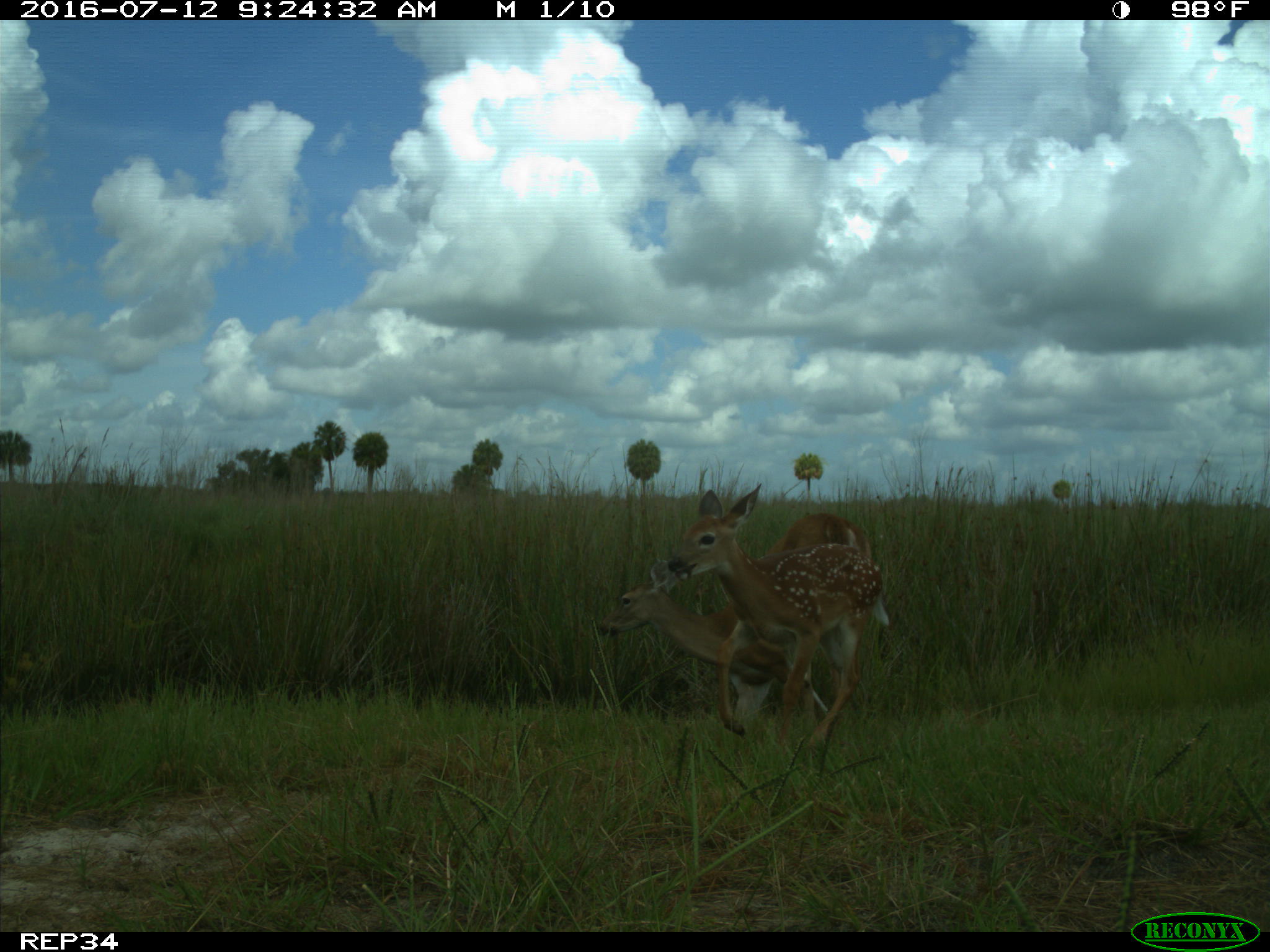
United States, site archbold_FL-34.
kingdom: Animalia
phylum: Chordata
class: Mammalia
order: Artiodactyla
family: Cervidae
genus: Odocoileus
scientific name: Odocoileus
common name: deer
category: unidentified deer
Unidentified deer (deer) (Odocoileus).